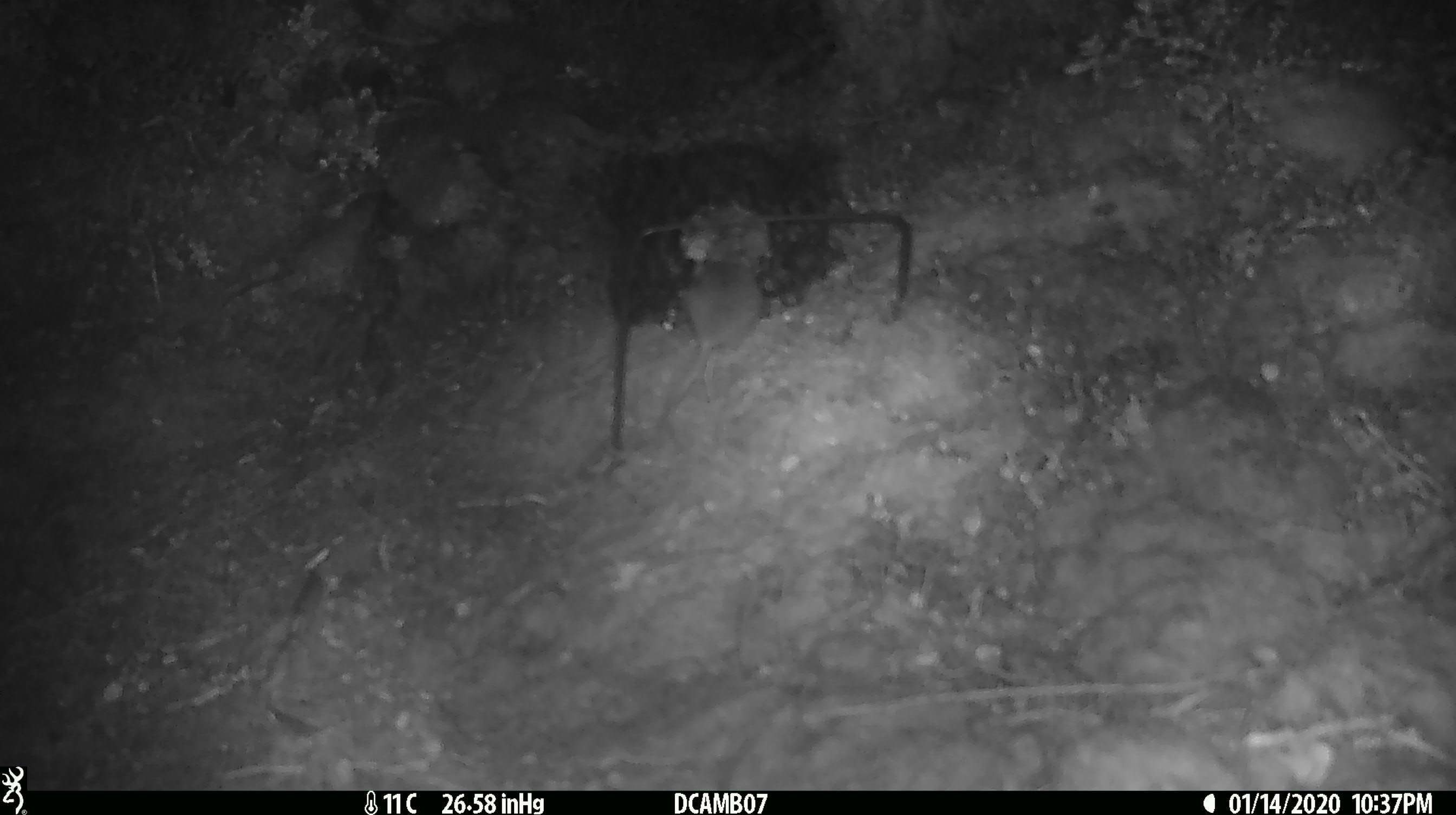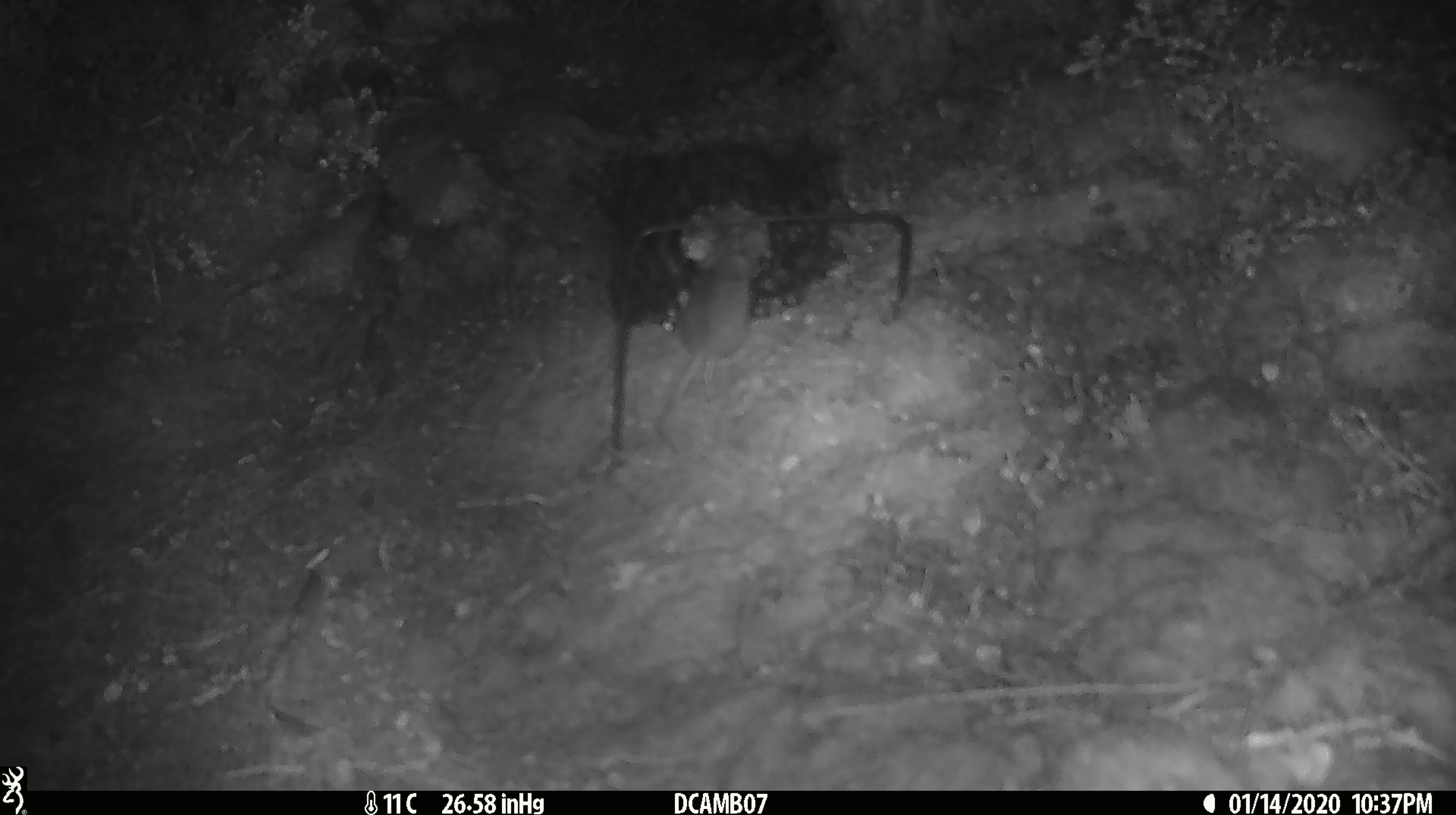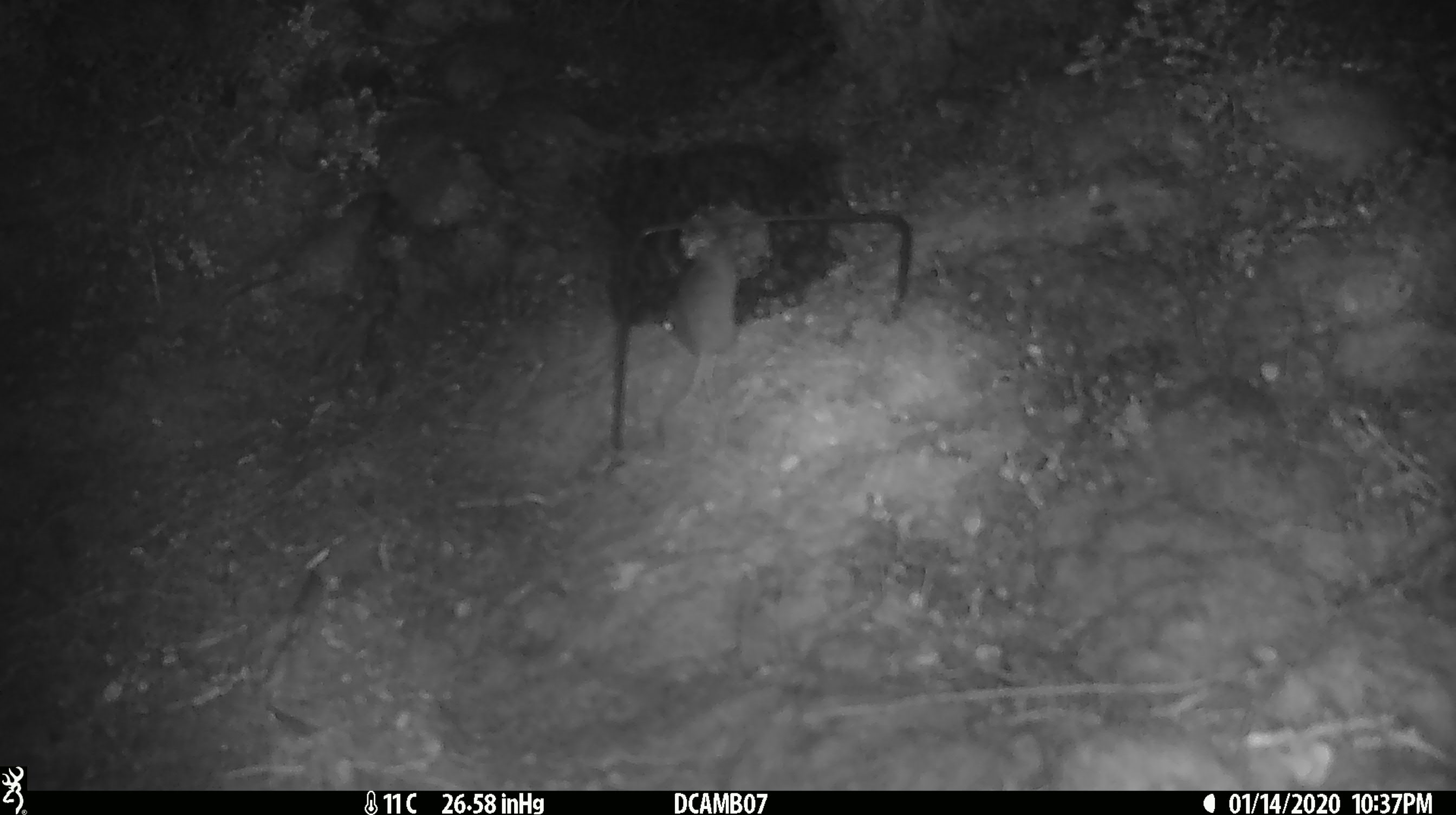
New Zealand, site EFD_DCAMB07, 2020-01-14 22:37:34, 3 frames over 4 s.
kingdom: Animalia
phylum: Chordata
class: Mammalia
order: Rodentia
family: Muridae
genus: Mus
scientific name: Mus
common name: mouse